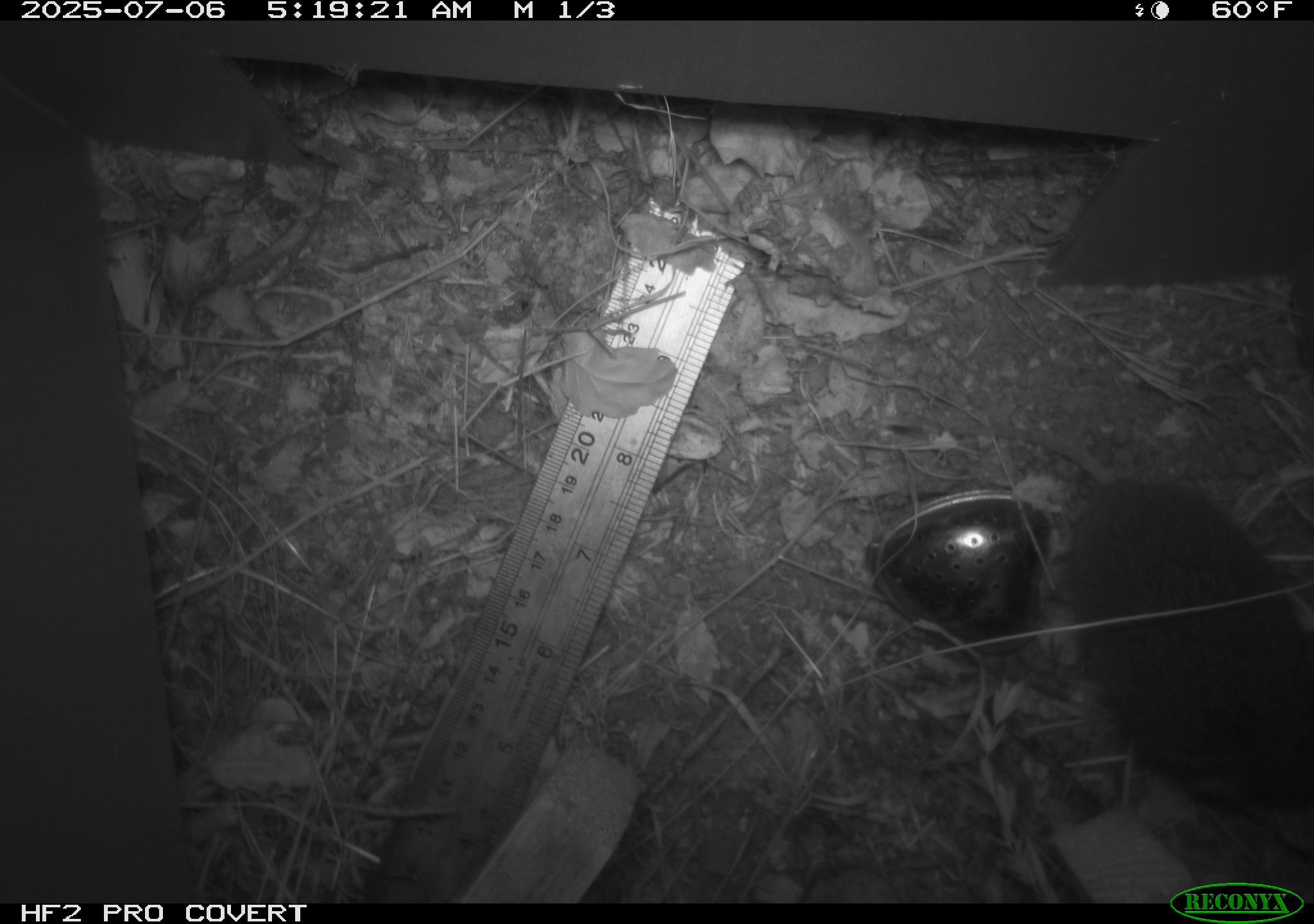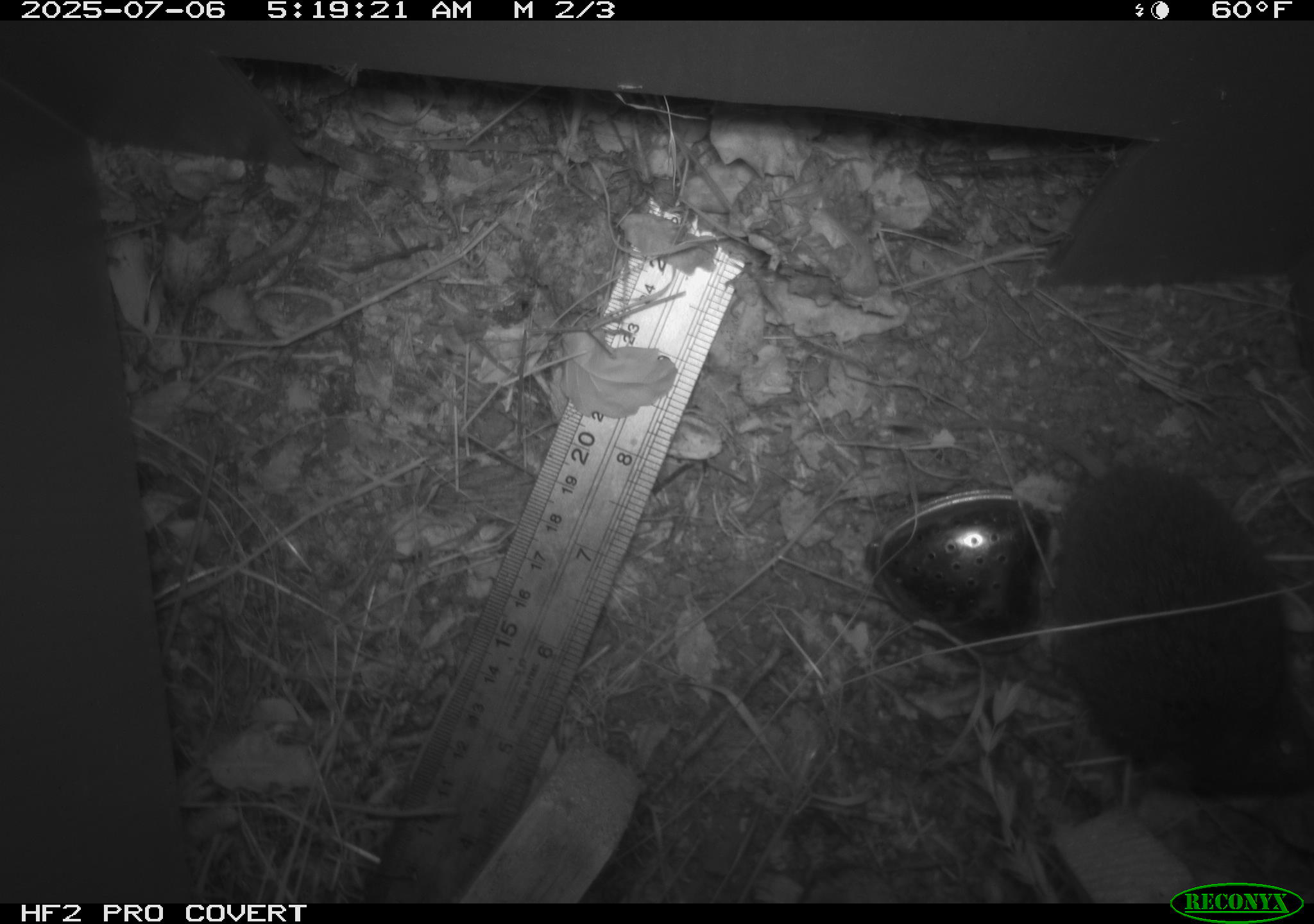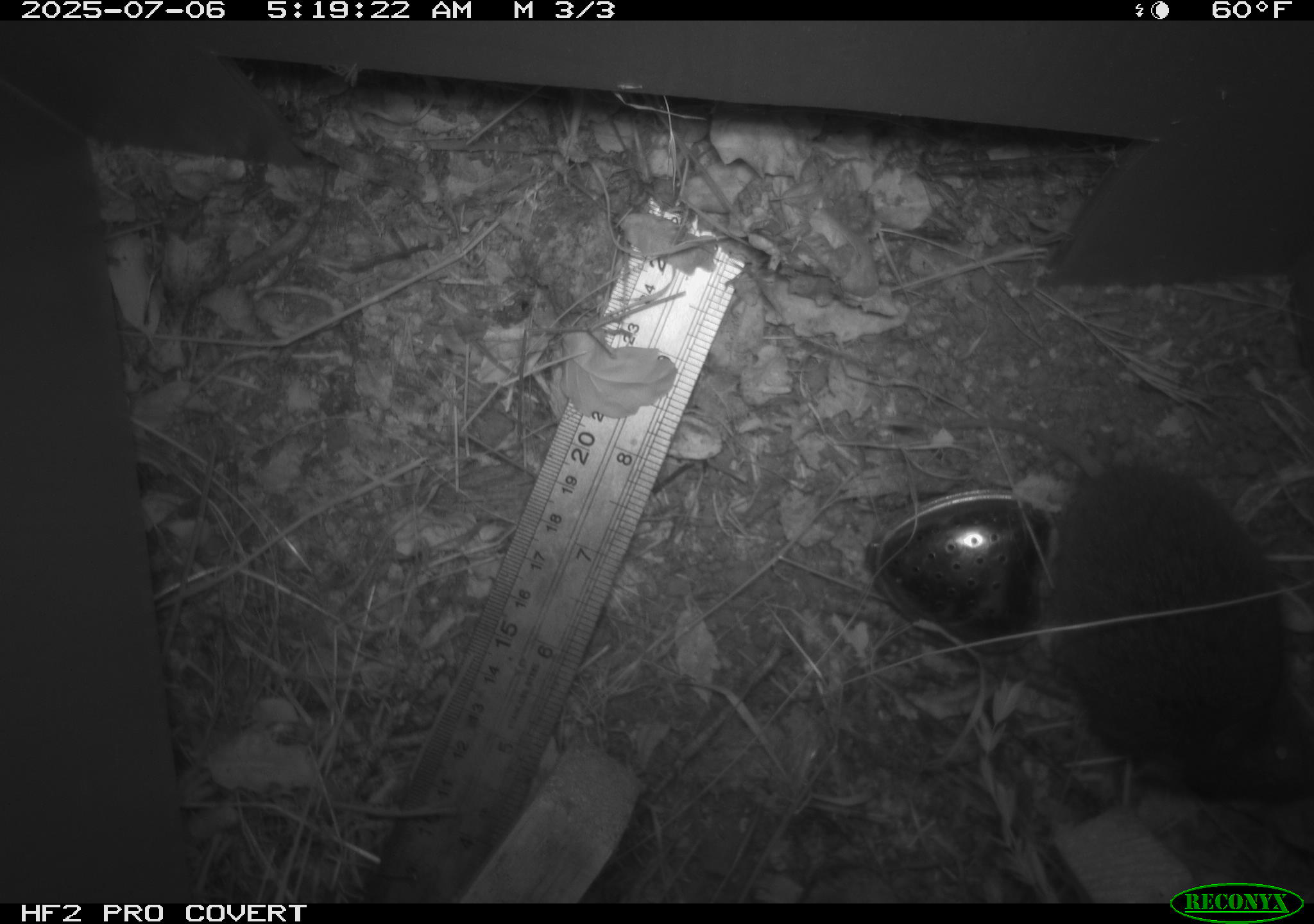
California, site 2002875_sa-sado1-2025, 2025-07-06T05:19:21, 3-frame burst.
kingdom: Animalia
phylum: Chordata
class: Mammalia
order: Rodentia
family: Cricetidae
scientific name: Arvicolinae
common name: voles, lemmings, and muskrats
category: arvicolinae subfamily